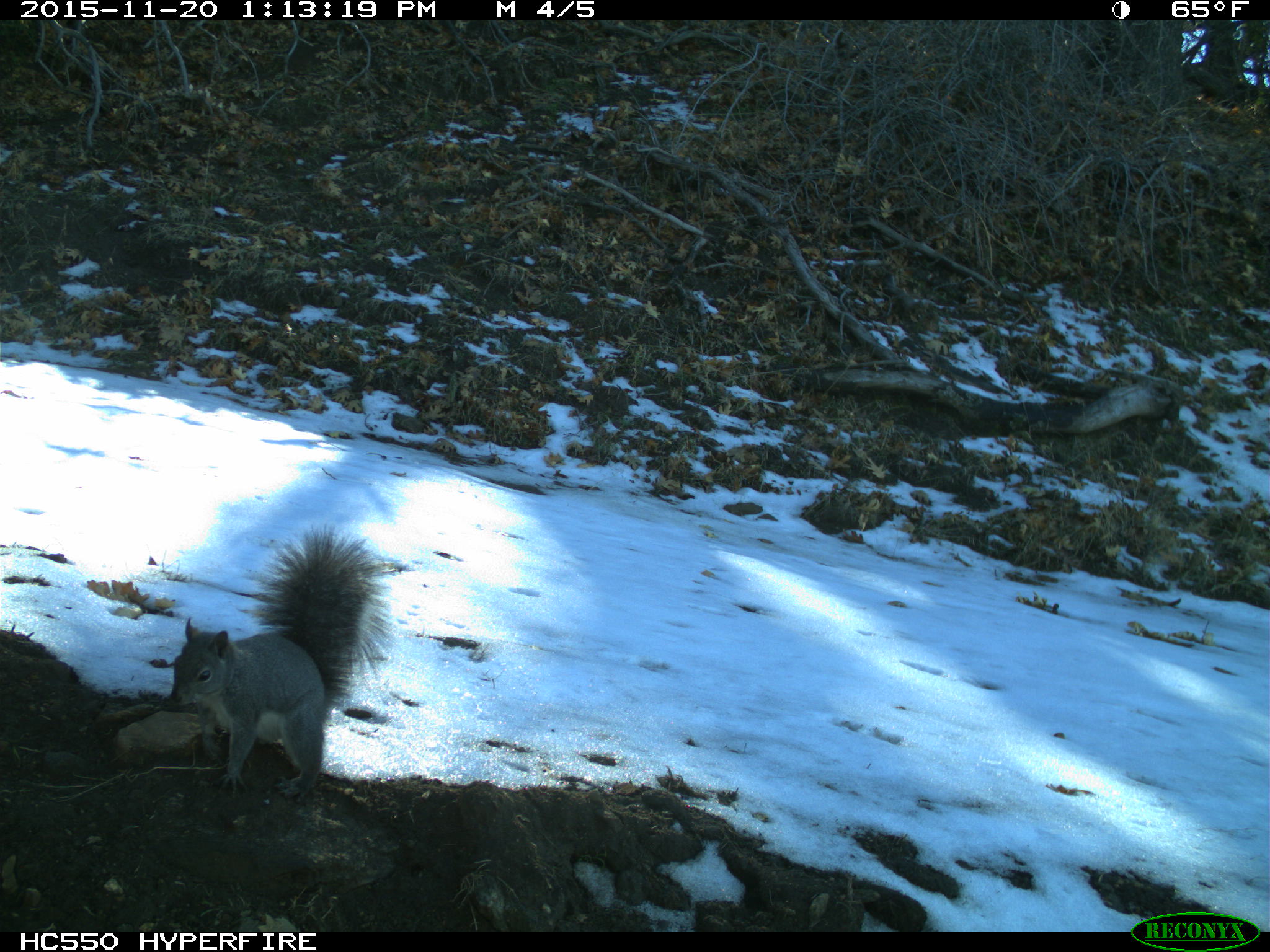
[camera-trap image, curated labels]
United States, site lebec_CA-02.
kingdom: Animalia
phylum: Chordata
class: Mammalia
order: Rodentia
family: Sciuridae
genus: Sciurus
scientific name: Sciurus carolinensis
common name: eastern gray squirrel